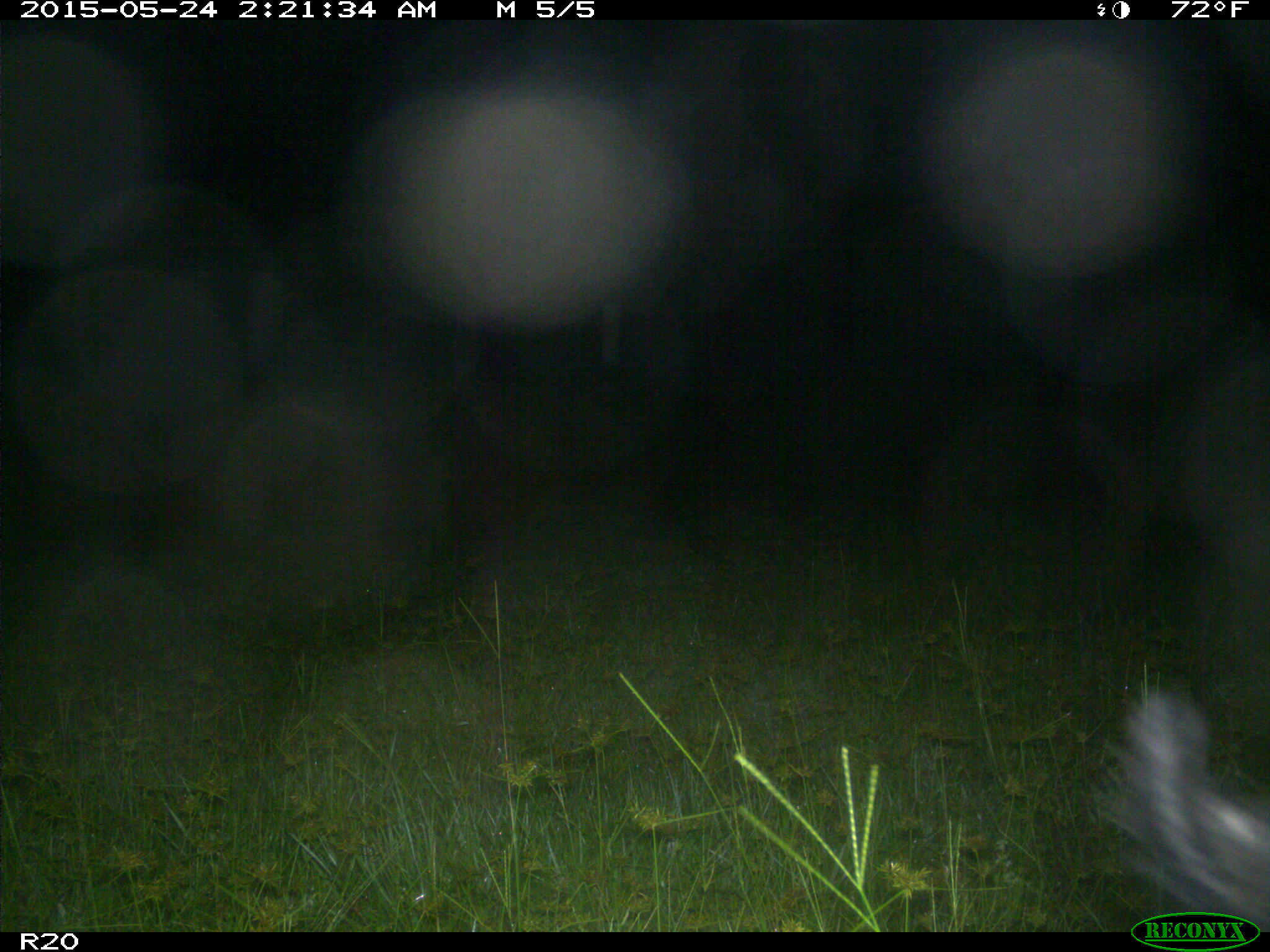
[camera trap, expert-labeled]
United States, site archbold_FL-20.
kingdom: Animalia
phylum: Chordata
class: Mammalia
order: Artiodactyla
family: Suidae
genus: Sus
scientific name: Sus scrofa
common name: wild boar